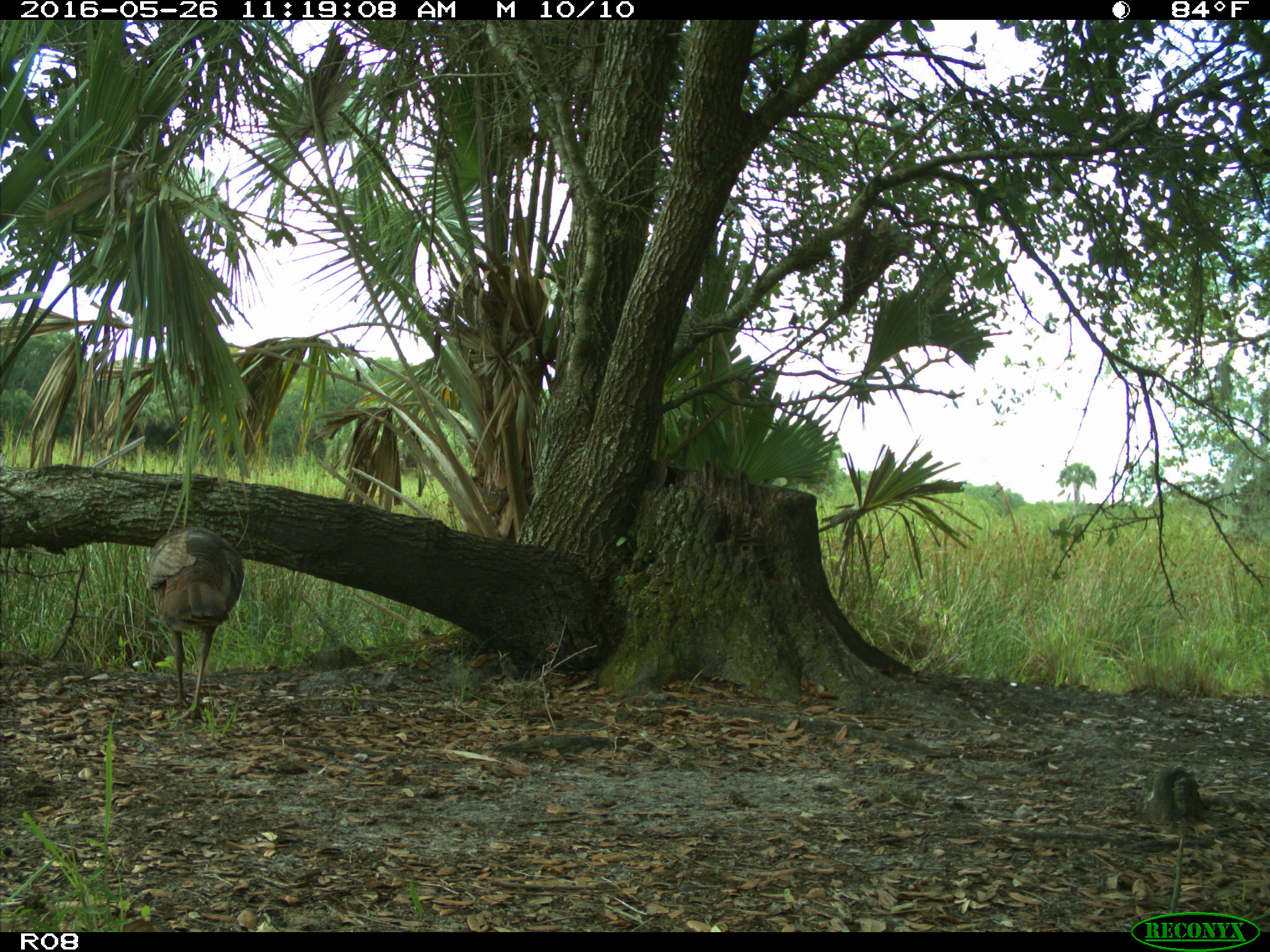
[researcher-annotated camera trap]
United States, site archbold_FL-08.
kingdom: Animalia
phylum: Chordata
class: Aves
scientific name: Aves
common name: birds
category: unidentified bird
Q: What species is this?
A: Unidentified bird (birds) (Aves).